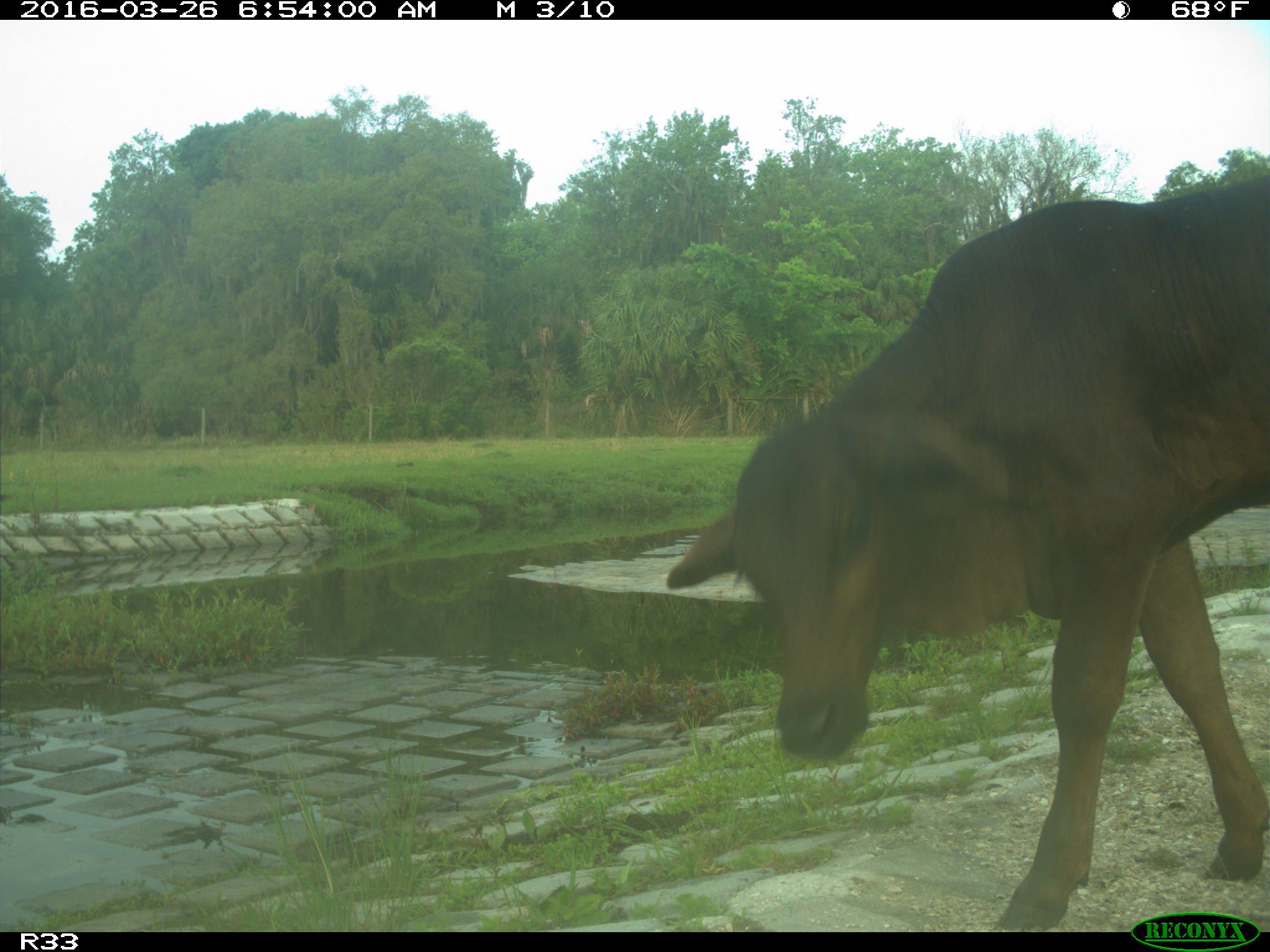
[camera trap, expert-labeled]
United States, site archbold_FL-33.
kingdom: Animalia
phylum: Chordata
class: Mammalia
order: Artiodactyla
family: Bovidae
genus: Bos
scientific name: Bos taurus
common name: domestic cow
Bos taurus (domestic cow).